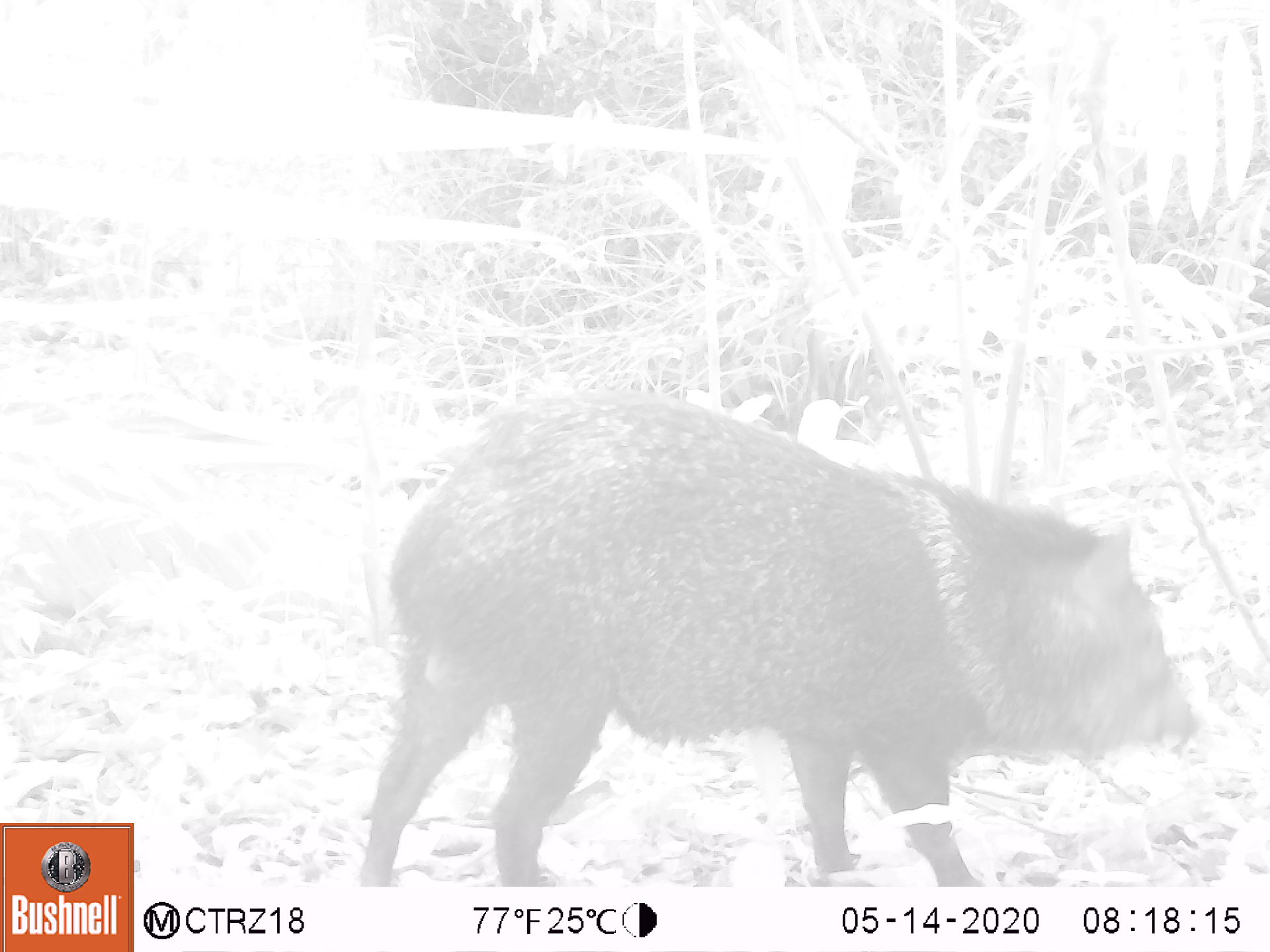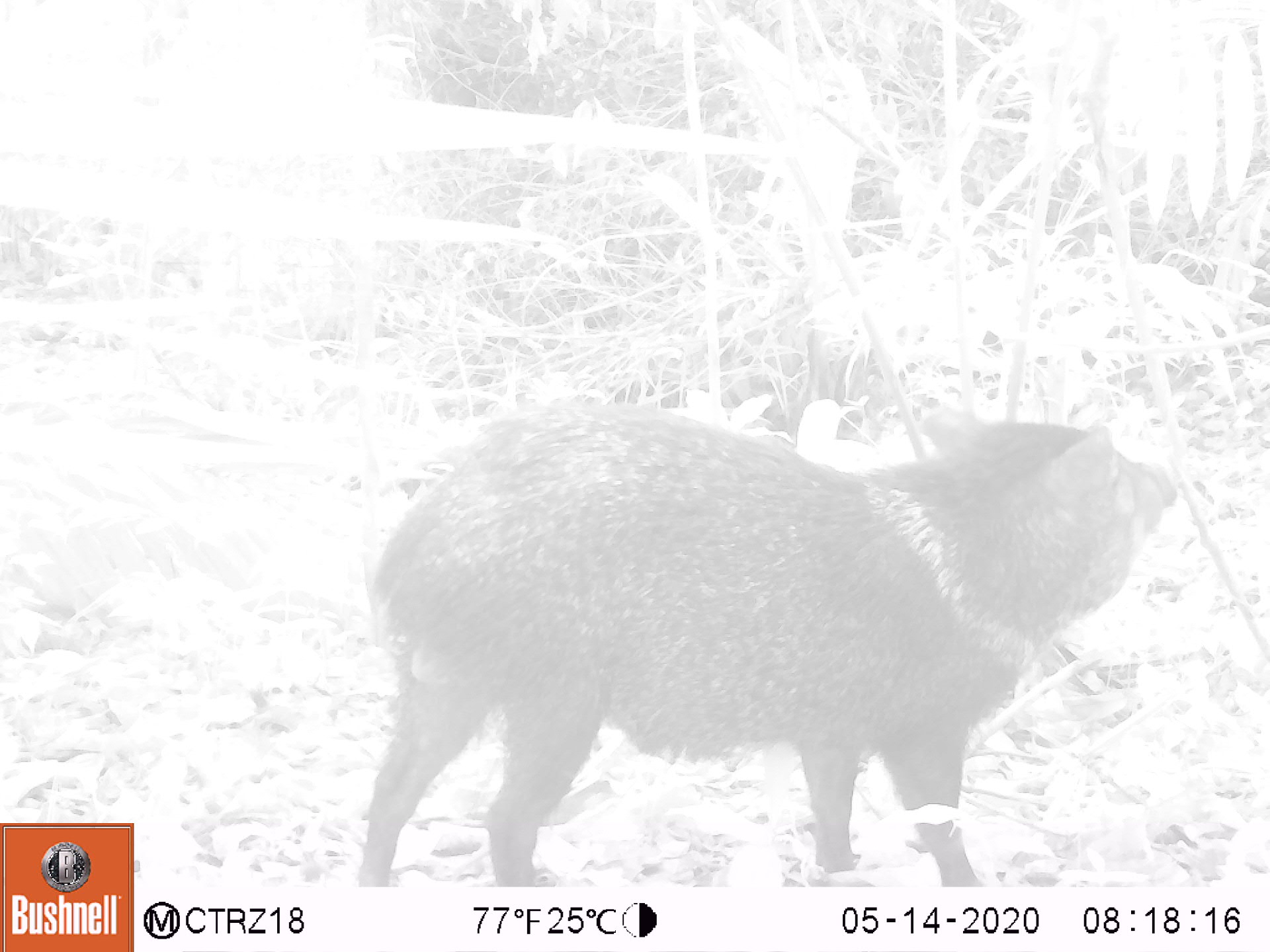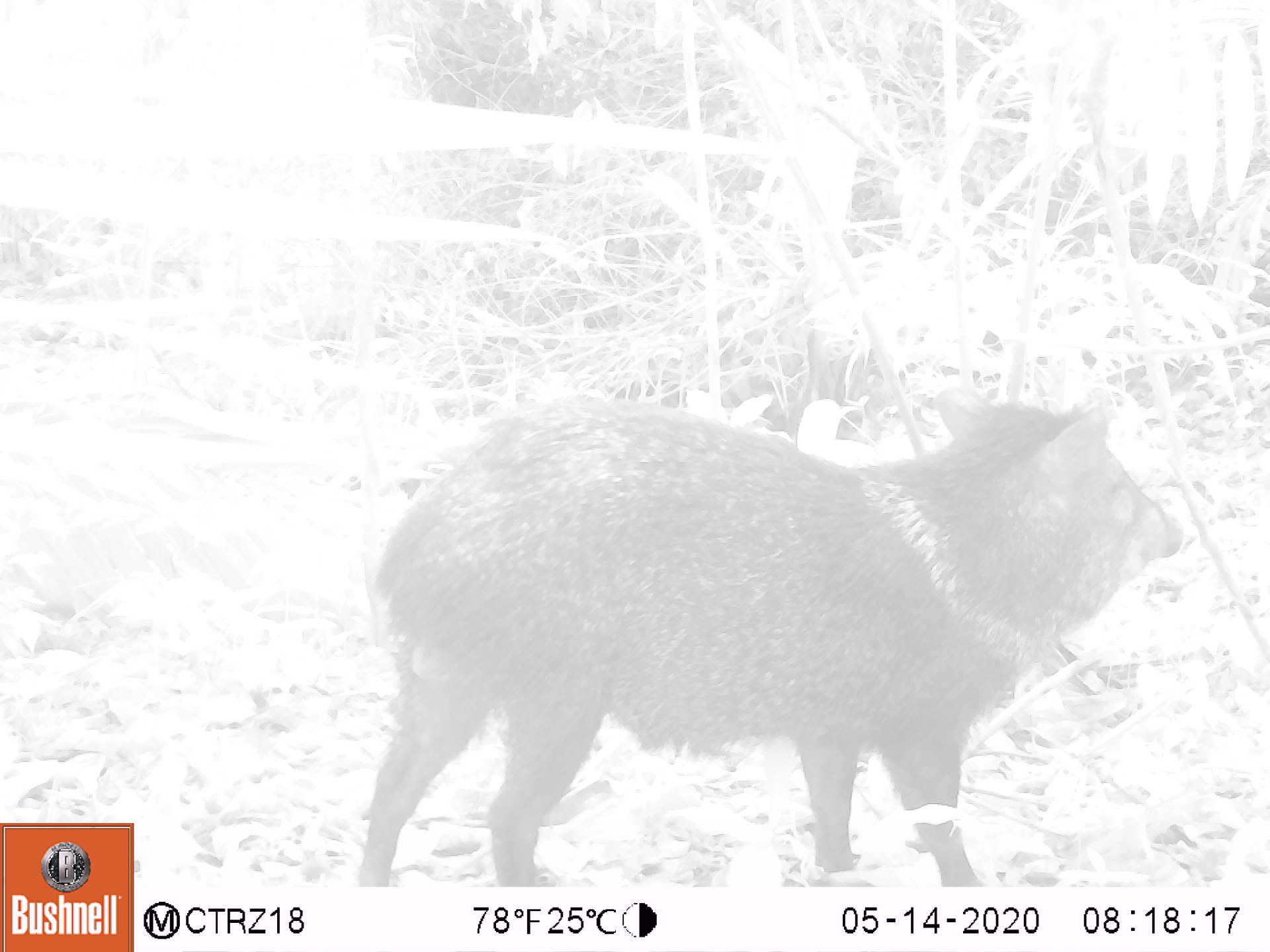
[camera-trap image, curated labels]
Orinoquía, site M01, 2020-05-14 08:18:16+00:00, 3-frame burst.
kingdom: Animalia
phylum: Chordata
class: Mammalia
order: Artiodactyla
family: Tayassuidae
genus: Pecari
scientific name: Pecari tajacu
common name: collared peccary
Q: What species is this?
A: Collared peccary (Pecari tajacu).